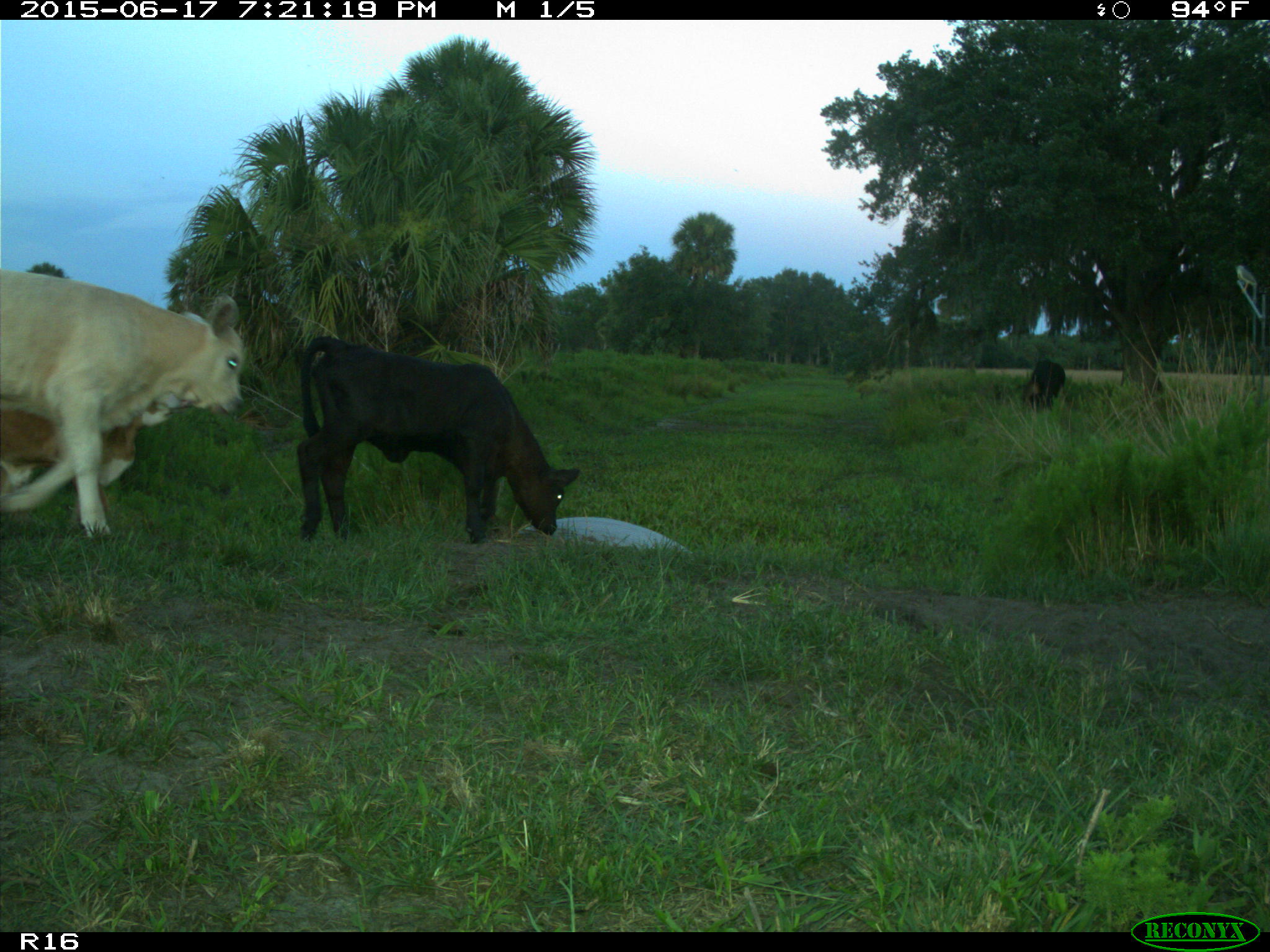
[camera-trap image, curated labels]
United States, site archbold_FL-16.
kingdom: Animalia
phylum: Chordata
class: Mammalia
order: Artiodactyla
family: Bovidae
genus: Bos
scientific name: Bos taurus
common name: domestic cow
Bos taurus (domestic cow).